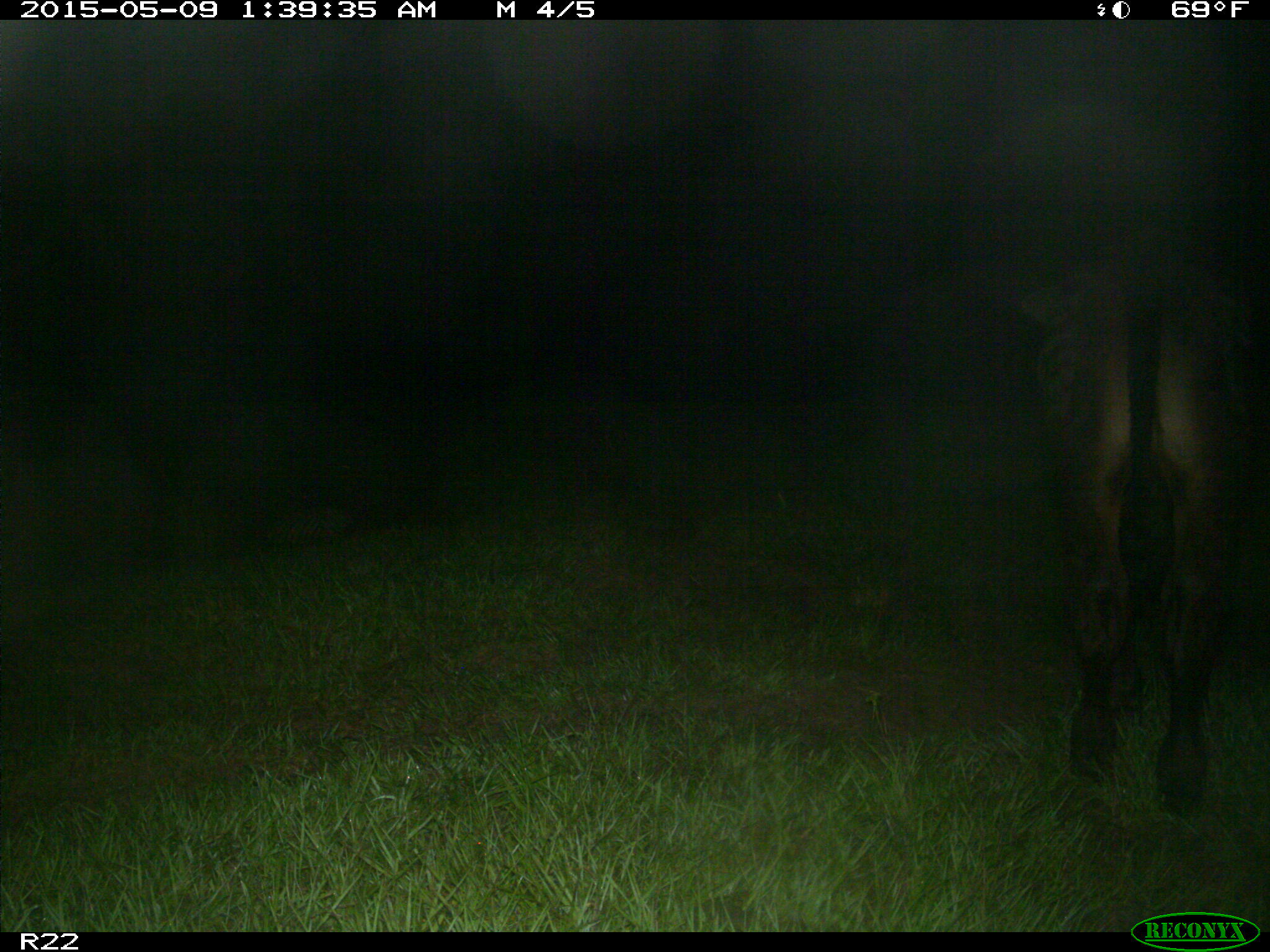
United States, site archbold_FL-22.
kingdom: Animalia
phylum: Chordata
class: Mammalia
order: Artiodactyla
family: Bovidae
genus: Bos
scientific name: Bos taurus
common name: domestic cow